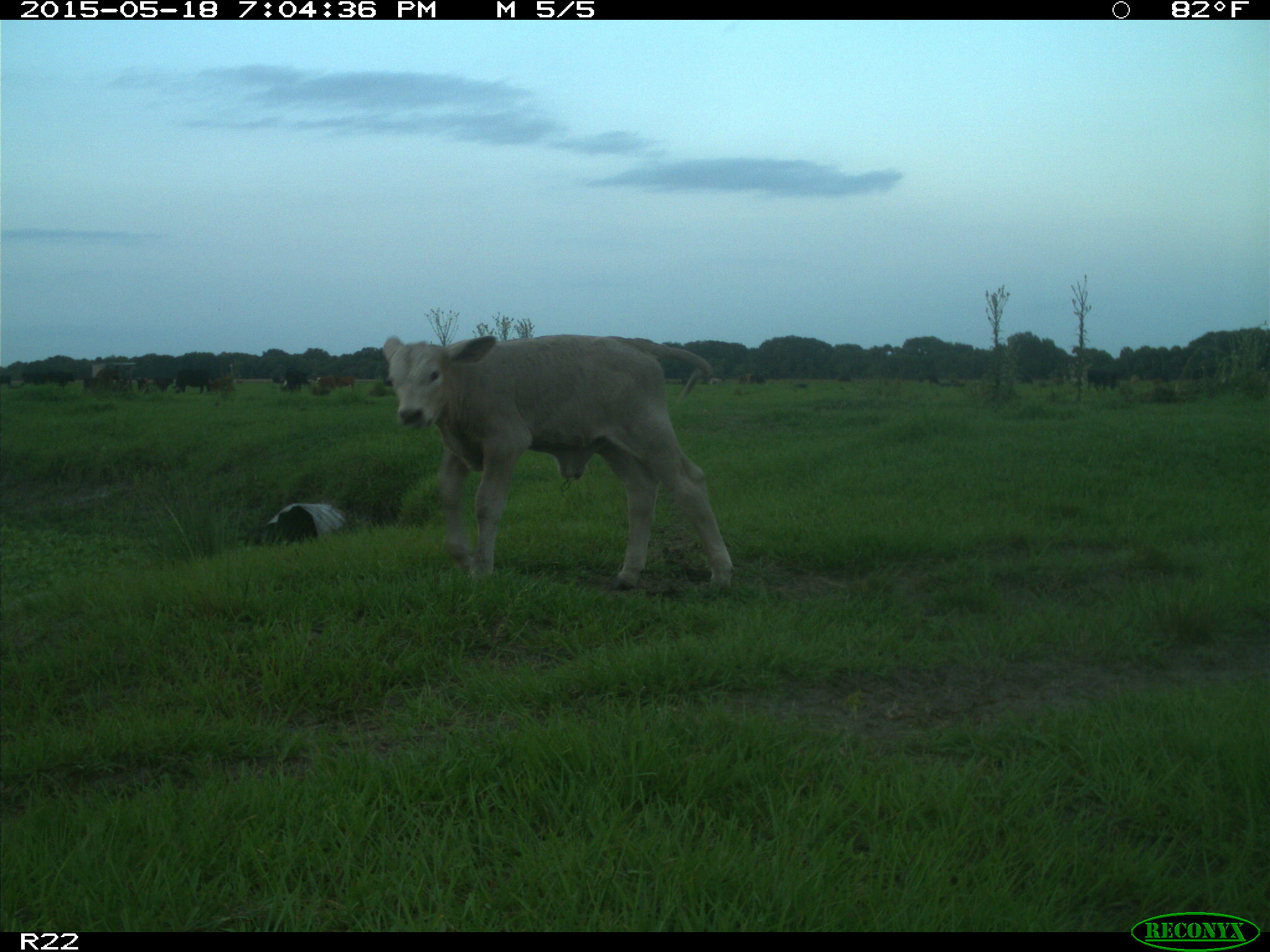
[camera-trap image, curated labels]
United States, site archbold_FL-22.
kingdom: Animalia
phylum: Chordata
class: Mammalia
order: Artiodactyla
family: Bovidae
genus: Bos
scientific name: Bos taurus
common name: domestic cow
Bos taurus (domestic cow).